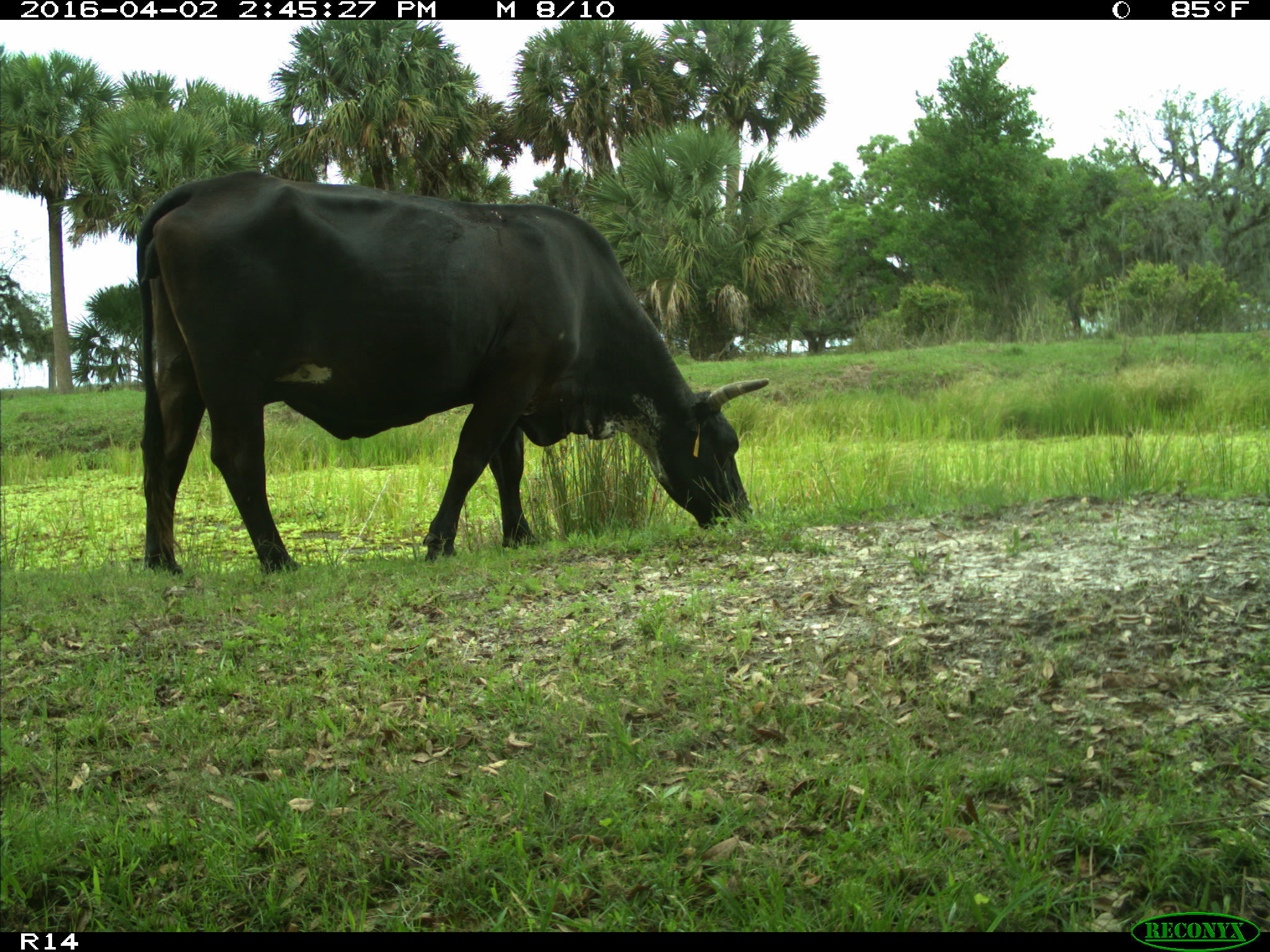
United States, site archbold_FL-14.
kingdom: Animalia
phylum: Chordata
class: Mammalia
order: Artiodactyla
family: Bovidae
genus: Bos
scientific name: Bos taurus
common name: domestic cow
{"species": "Bos taurus (domestic cow)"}